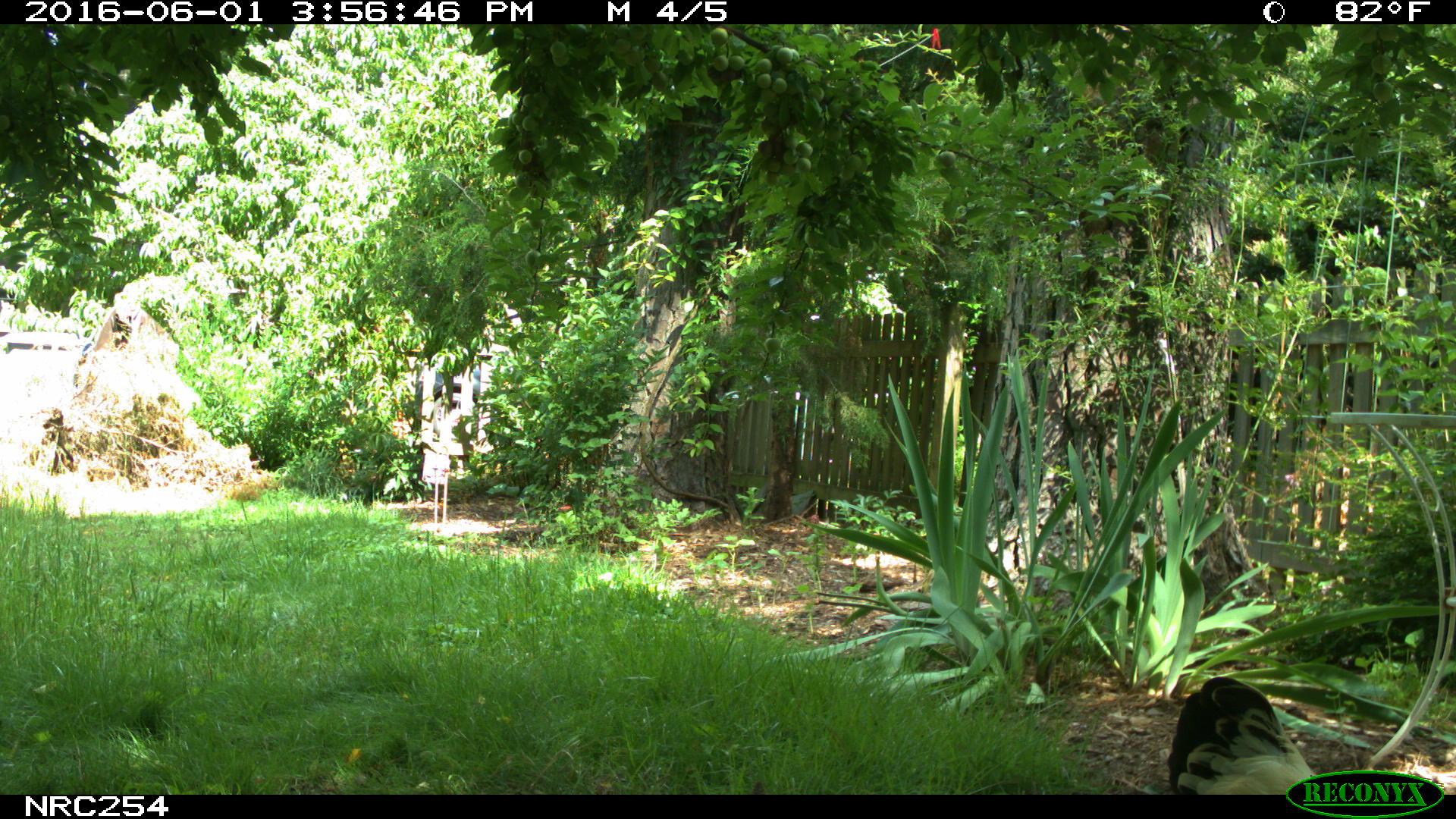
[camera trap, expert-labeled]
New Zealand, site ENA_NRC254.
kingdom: Animalia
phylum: Chordata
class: Aves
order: Galliformes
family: Phasianidae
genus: Gallus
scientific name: Gallus gallus domesticus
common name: chicken